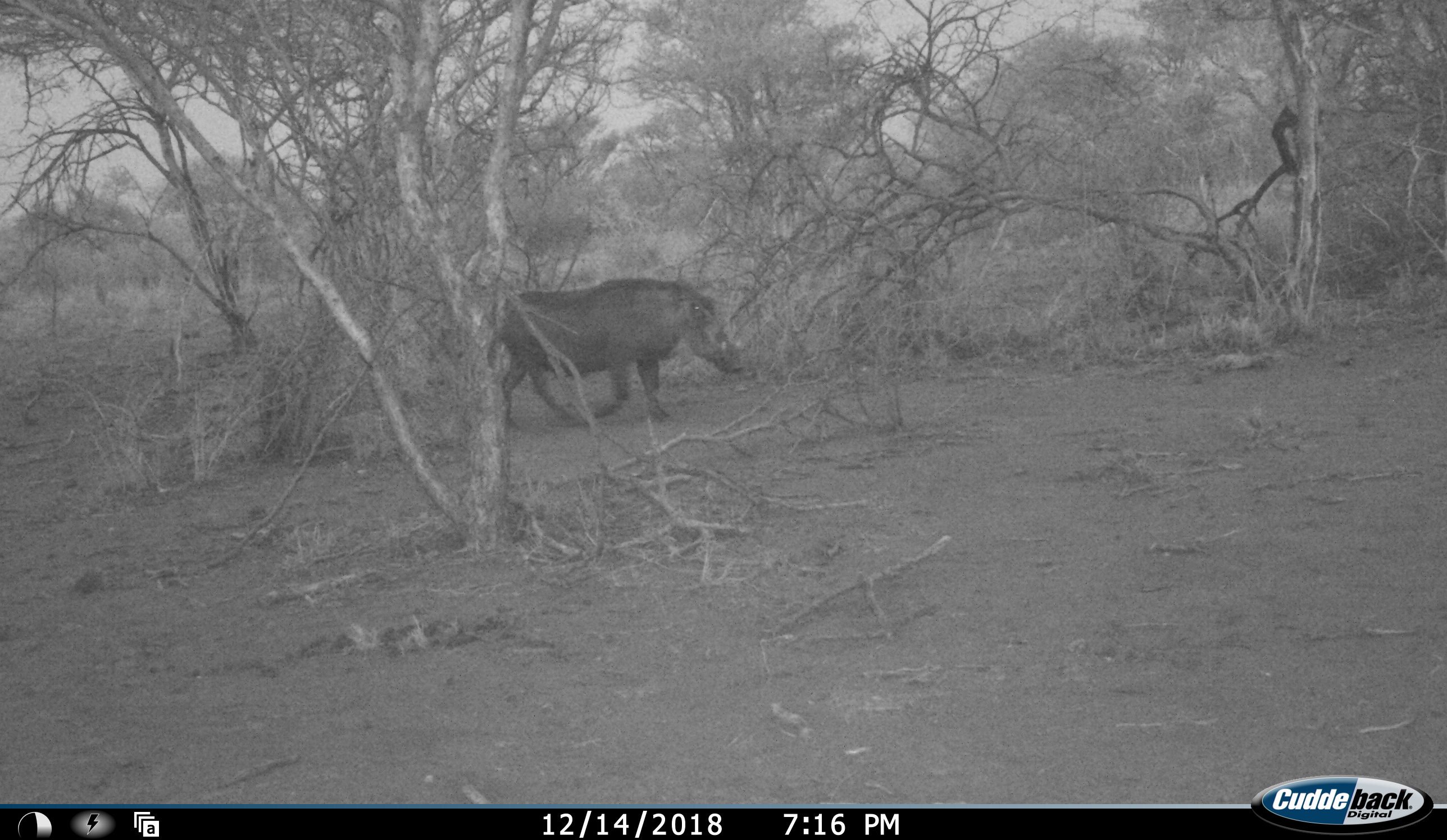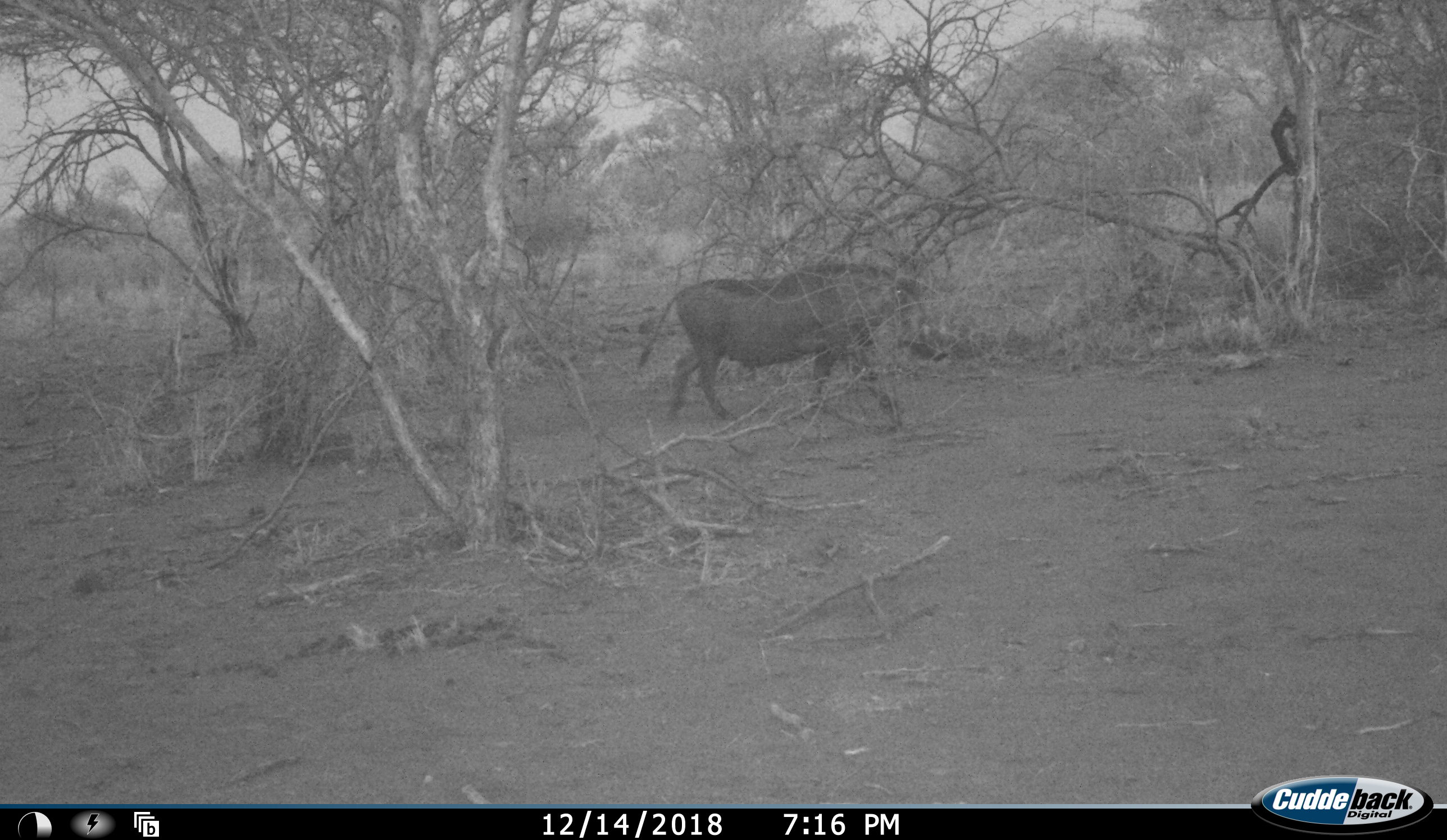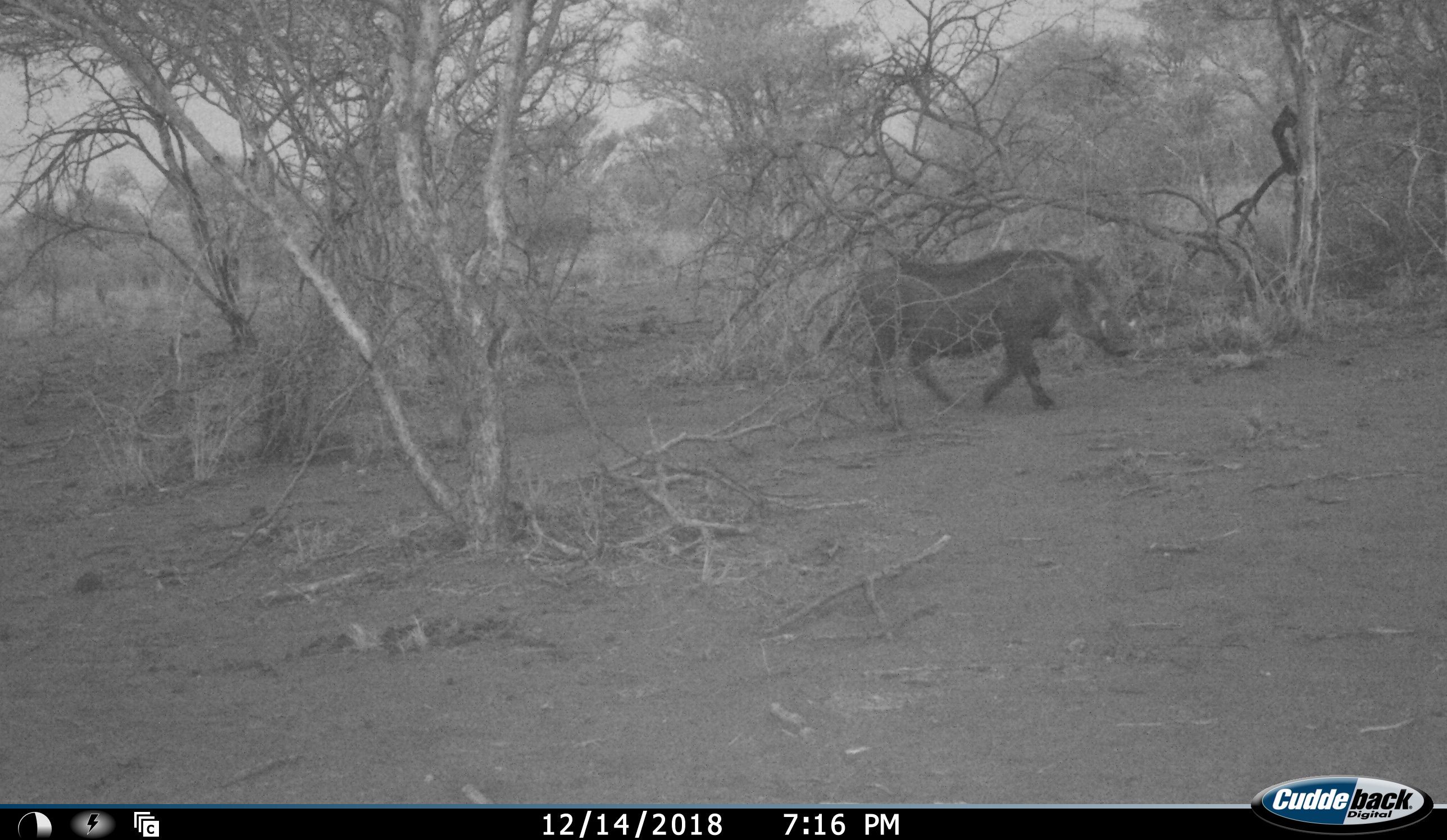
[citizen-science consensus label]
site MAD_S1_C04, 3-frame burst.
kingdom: Animalia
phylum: Chordata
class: Mammalia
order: Artiodactyla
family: Suidae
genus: Phacochoerus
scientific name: Phacochoerus africanus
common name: warthog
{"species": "warthog (Phacochoerus africanus)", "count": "1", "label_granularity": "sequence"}